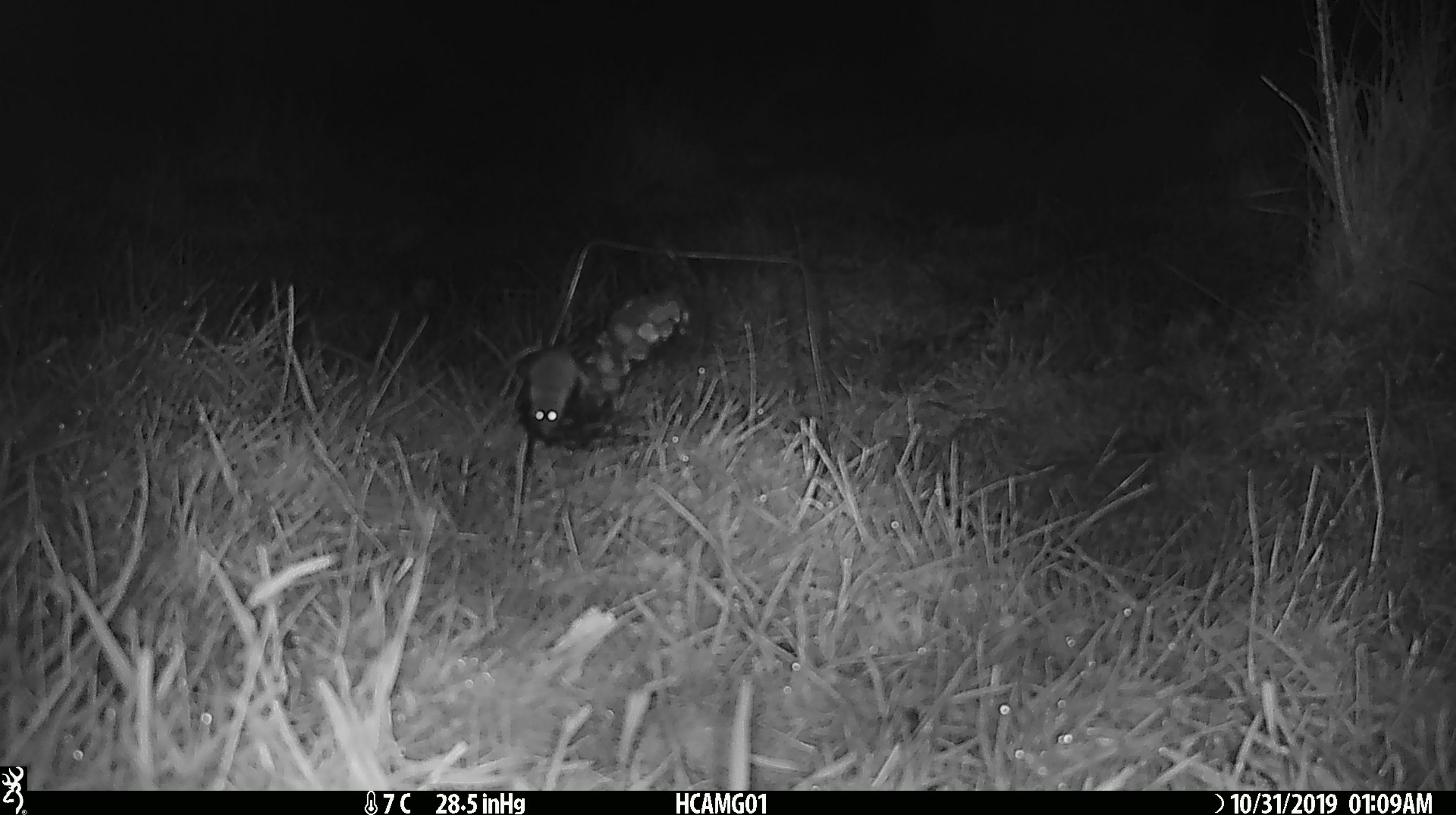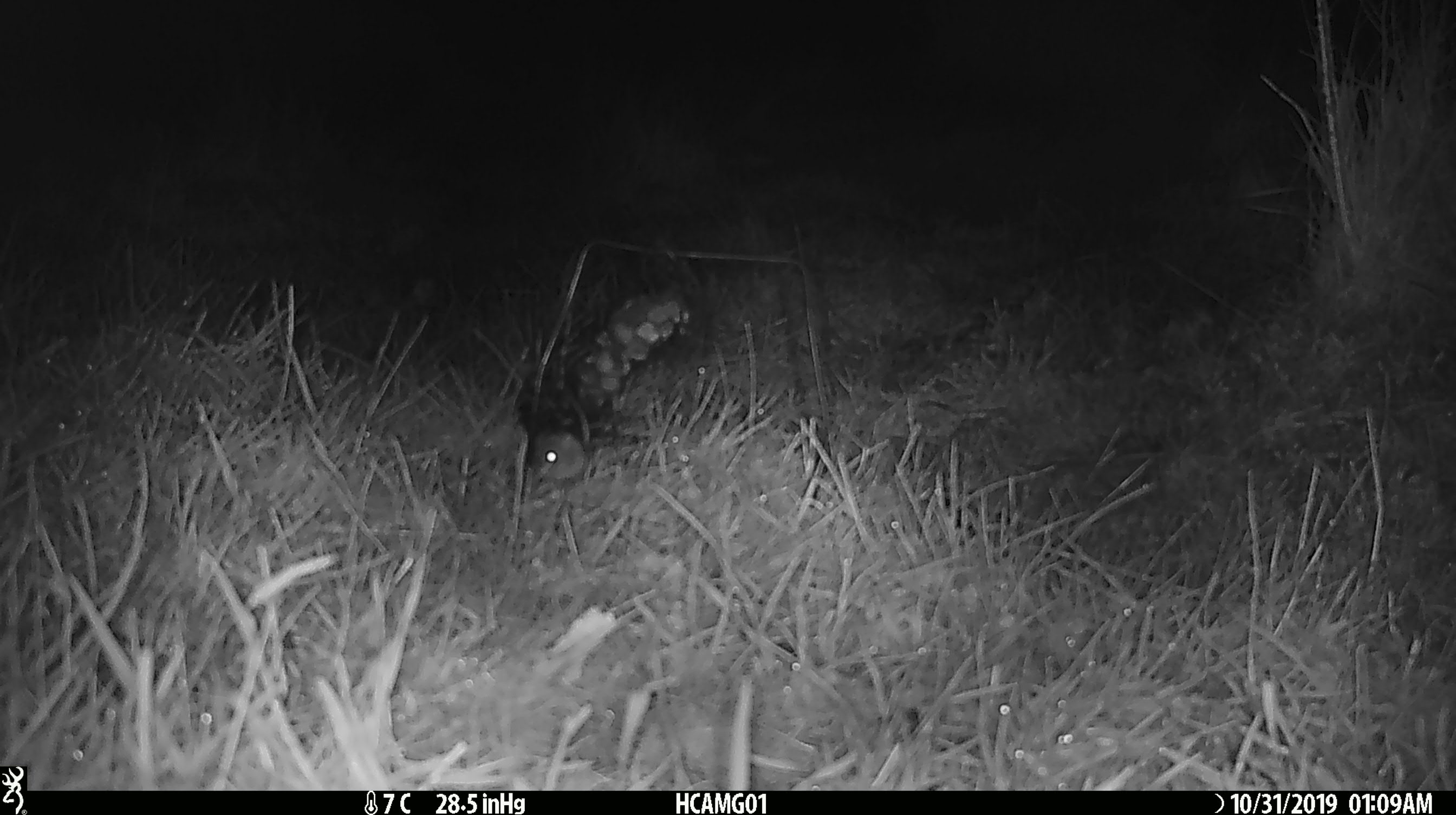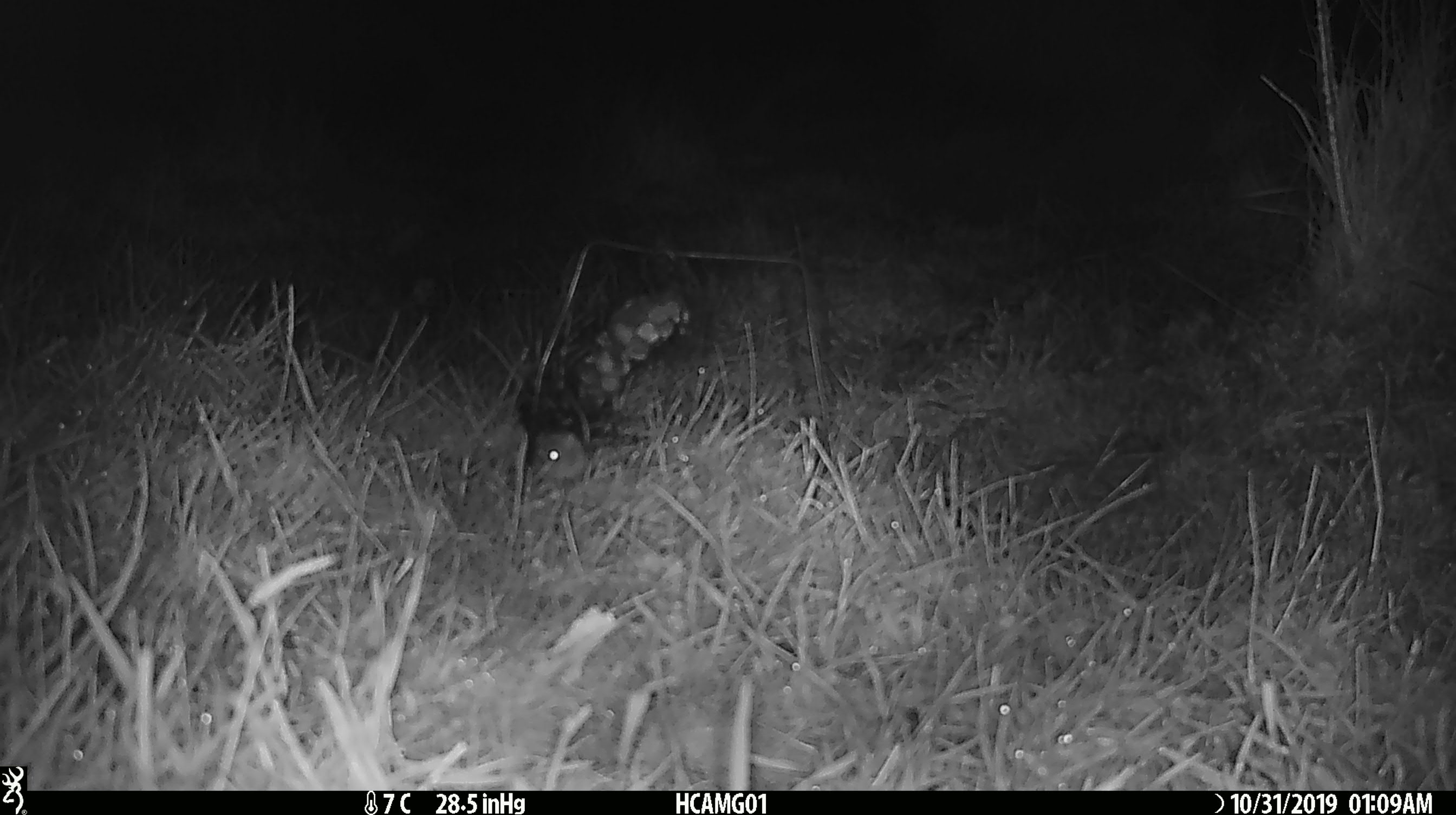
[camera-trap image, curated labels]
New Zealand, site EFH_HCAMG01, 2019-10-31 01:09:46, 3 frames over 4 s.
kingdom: Animalia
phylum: Chordata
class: Mammalia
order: Rodentia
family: Muridae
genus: Mus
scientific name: Mus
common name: mouse